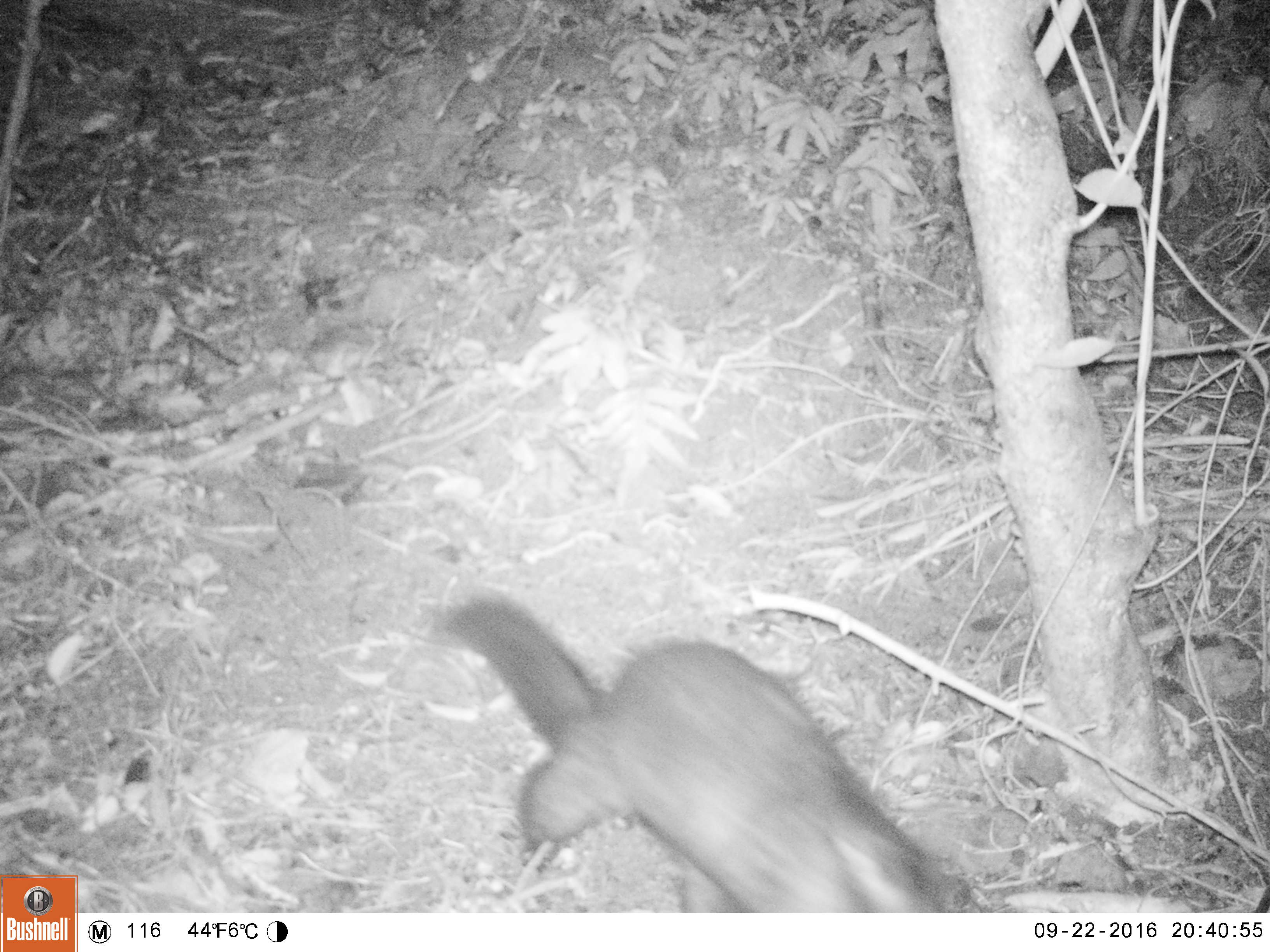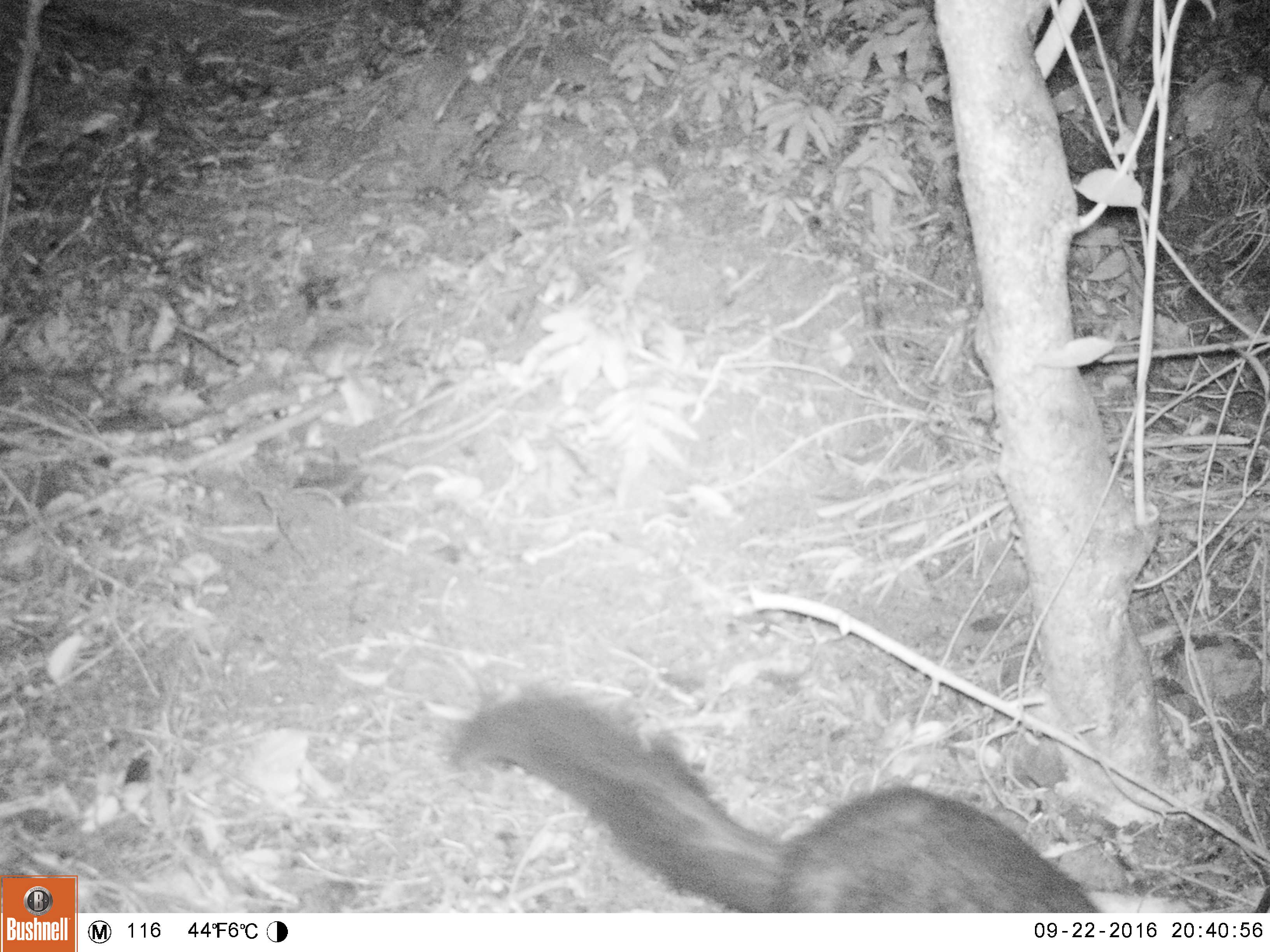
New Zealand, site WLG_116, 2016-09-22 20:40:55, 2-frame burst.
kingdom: Animalia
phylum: Chordata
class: Mammalia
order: Diprotodontia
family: Phalangeridae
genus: Trichosurus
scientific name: Trichosurus vulpecula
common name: common brushtail possum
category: possum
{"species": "possum (common brushtail possum) (Trichosurus vulpecula)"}